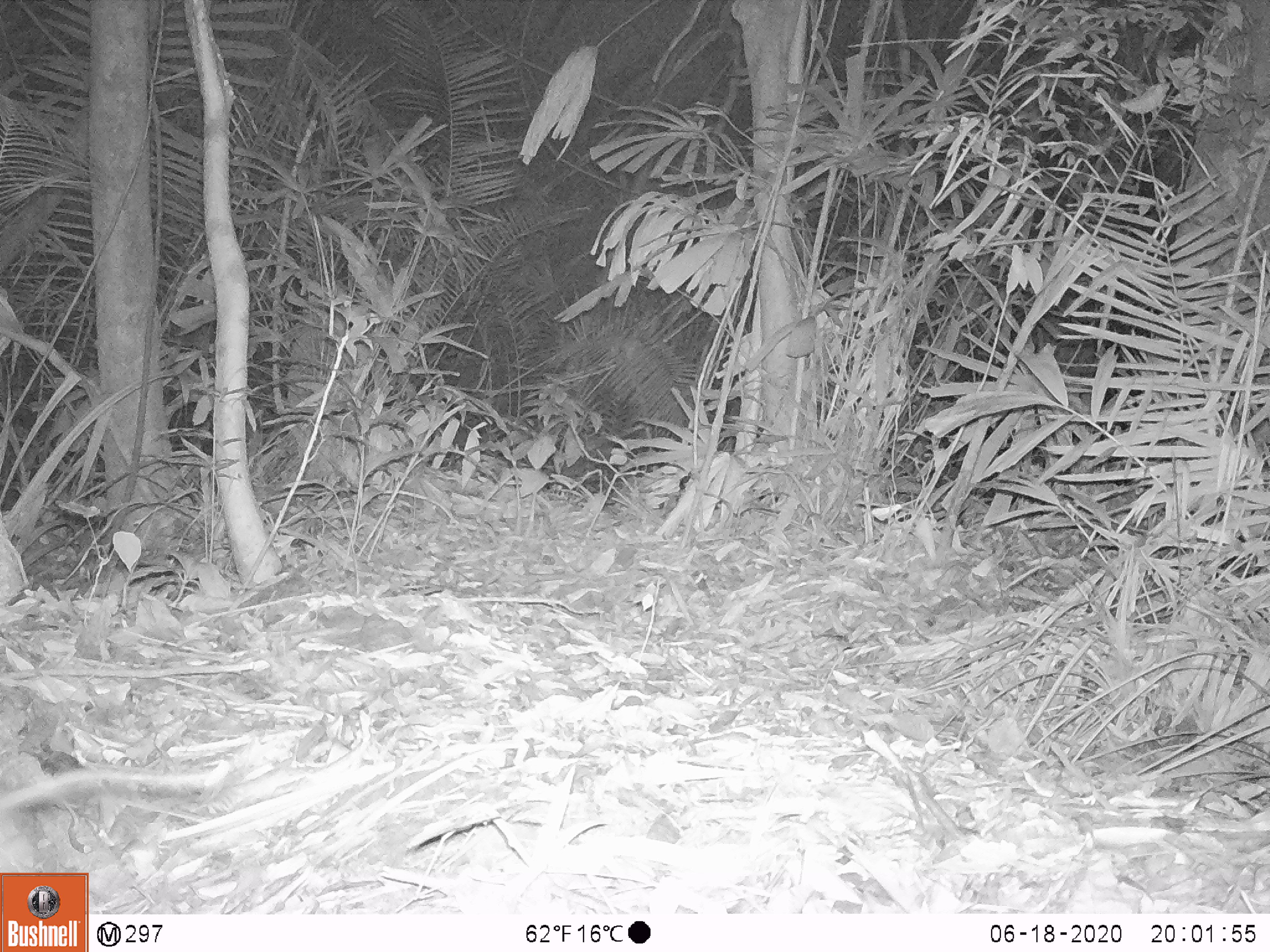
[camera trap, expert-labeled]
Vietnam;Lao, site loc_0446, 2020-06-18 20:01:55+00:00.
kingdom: Animalia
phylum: Chordata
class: Mammalia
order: Rodentia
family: Muridae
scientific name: Muridae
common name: old-world mice and rats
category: unidentified murid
Unidentified murid (old-world mice and rats) (Muridae). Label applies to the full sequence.